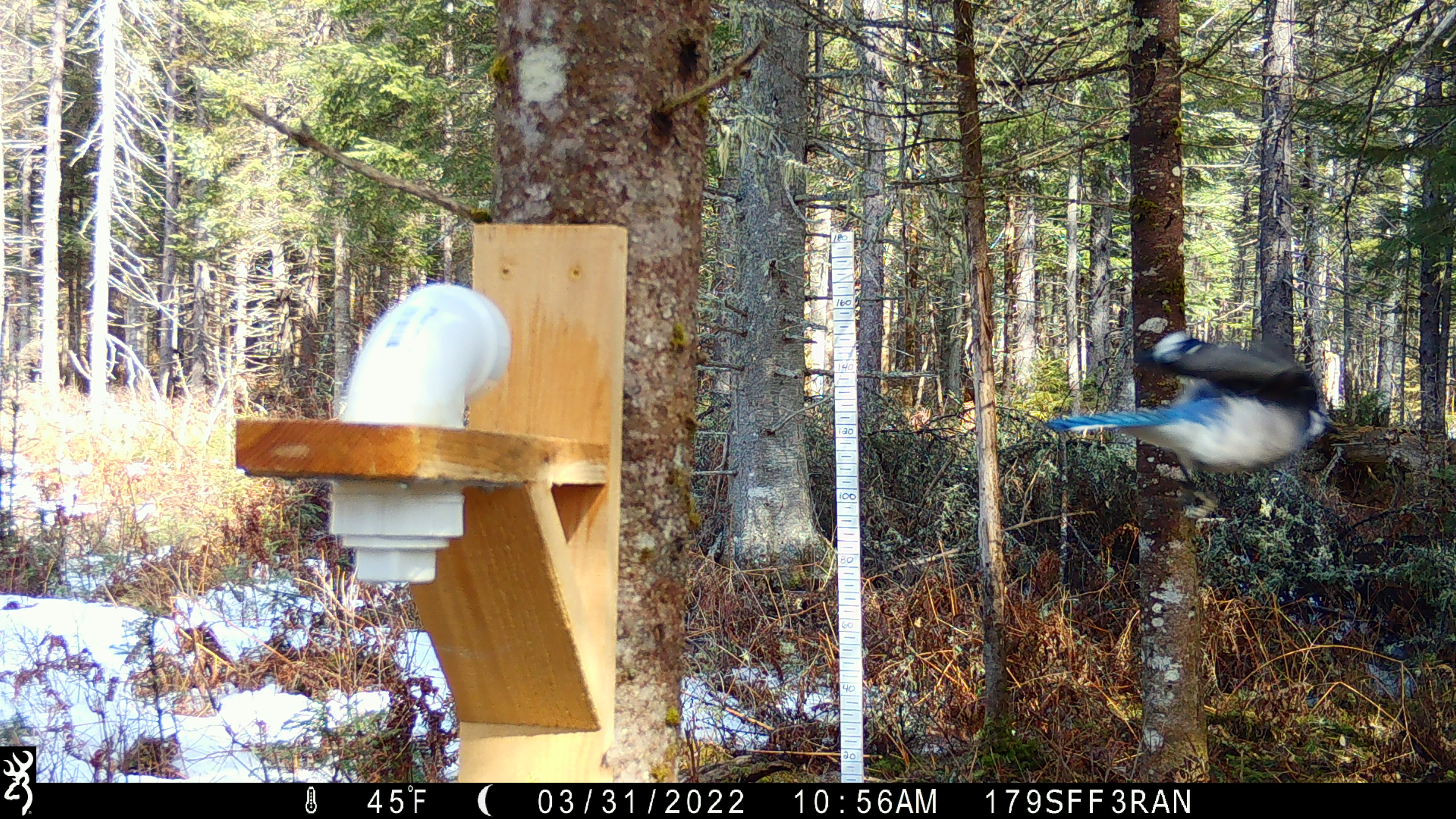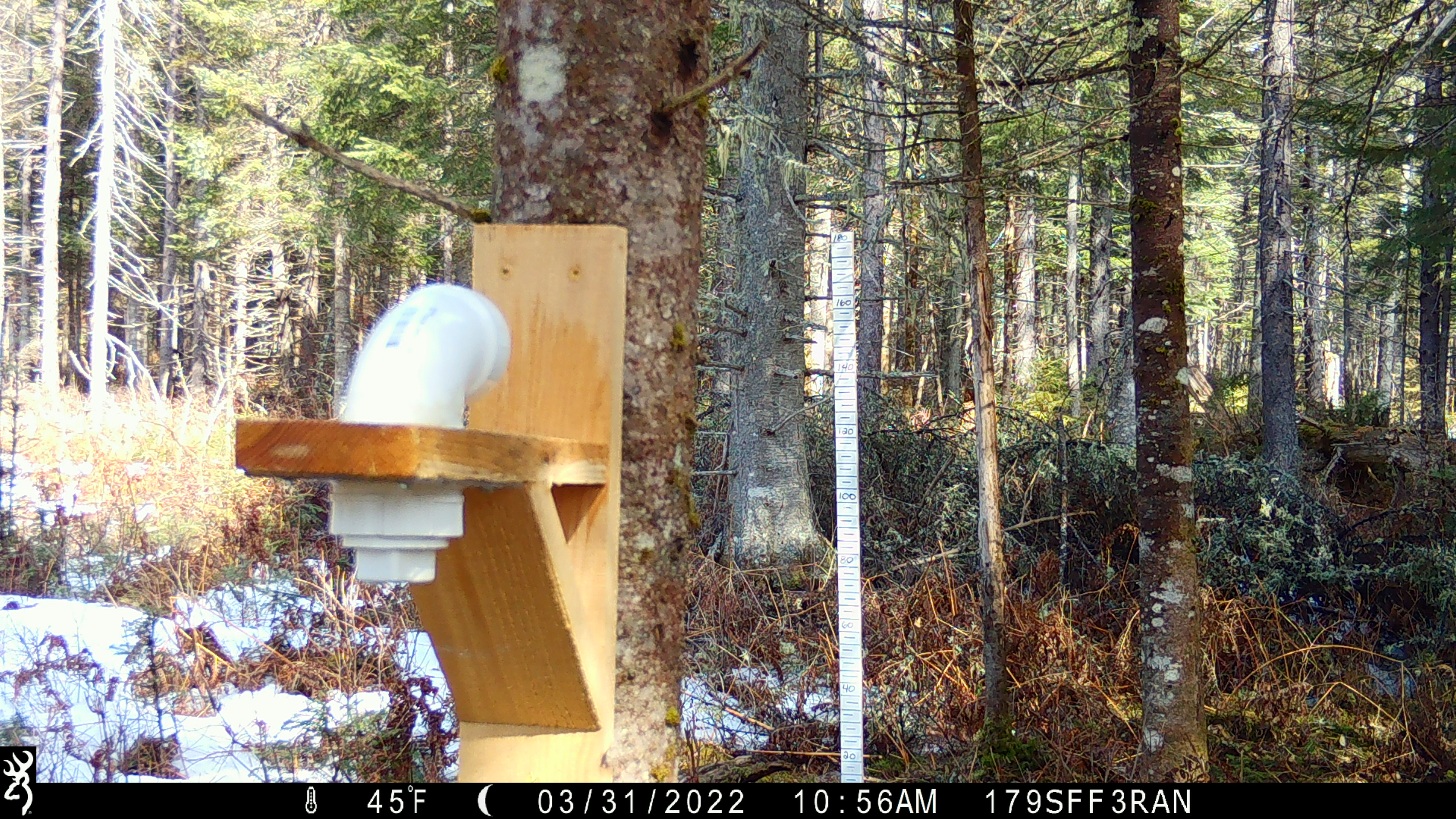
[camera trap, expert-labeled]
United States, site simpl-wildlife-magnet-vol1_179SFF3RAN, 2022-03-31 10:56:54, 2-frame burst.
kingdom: Animalia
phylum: Chordata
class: Aves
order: Passeriformes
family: Corvidae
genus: Cyanocitta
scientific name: Cyanocitta cristata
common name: blue jay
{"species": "blue jay (Cyanocitta cristata)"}